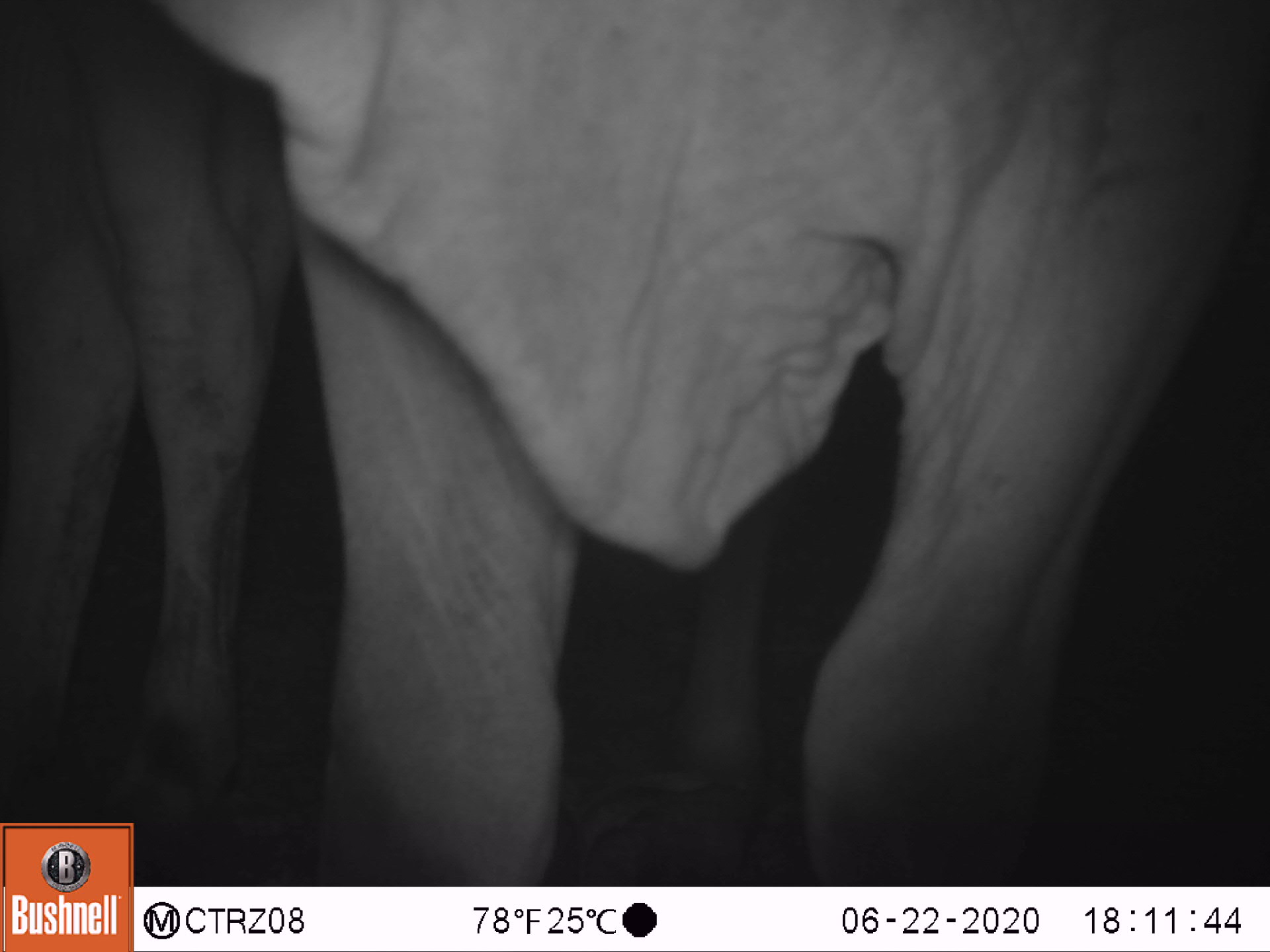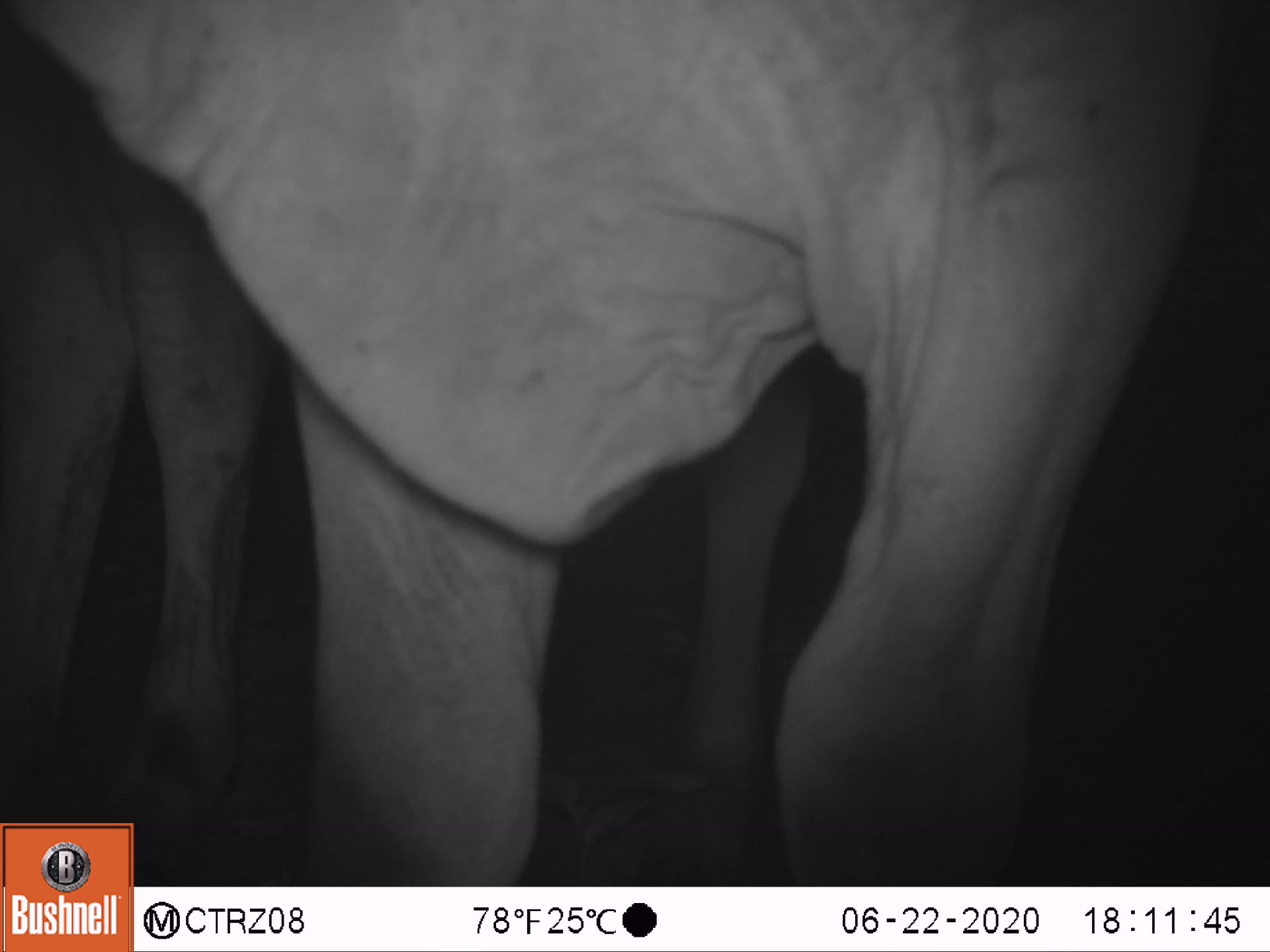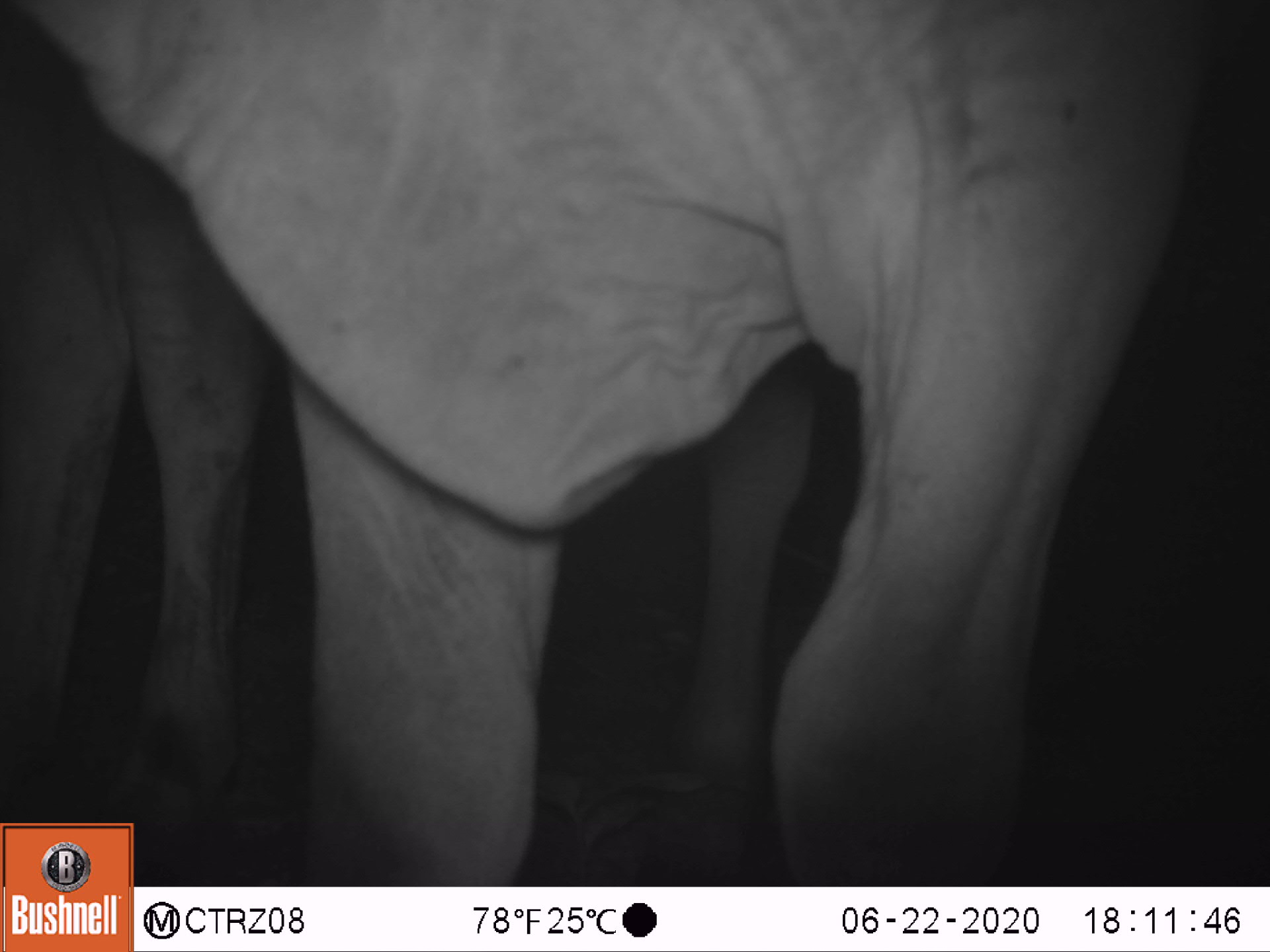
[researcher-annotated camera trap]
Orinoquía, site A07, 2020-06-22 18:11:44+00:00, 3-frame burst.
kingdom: Animalia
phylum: Chordata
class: Mammalia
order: Artiodactyla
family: Bovidae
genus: Bos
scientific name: Bos taurus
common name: cow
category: cattle